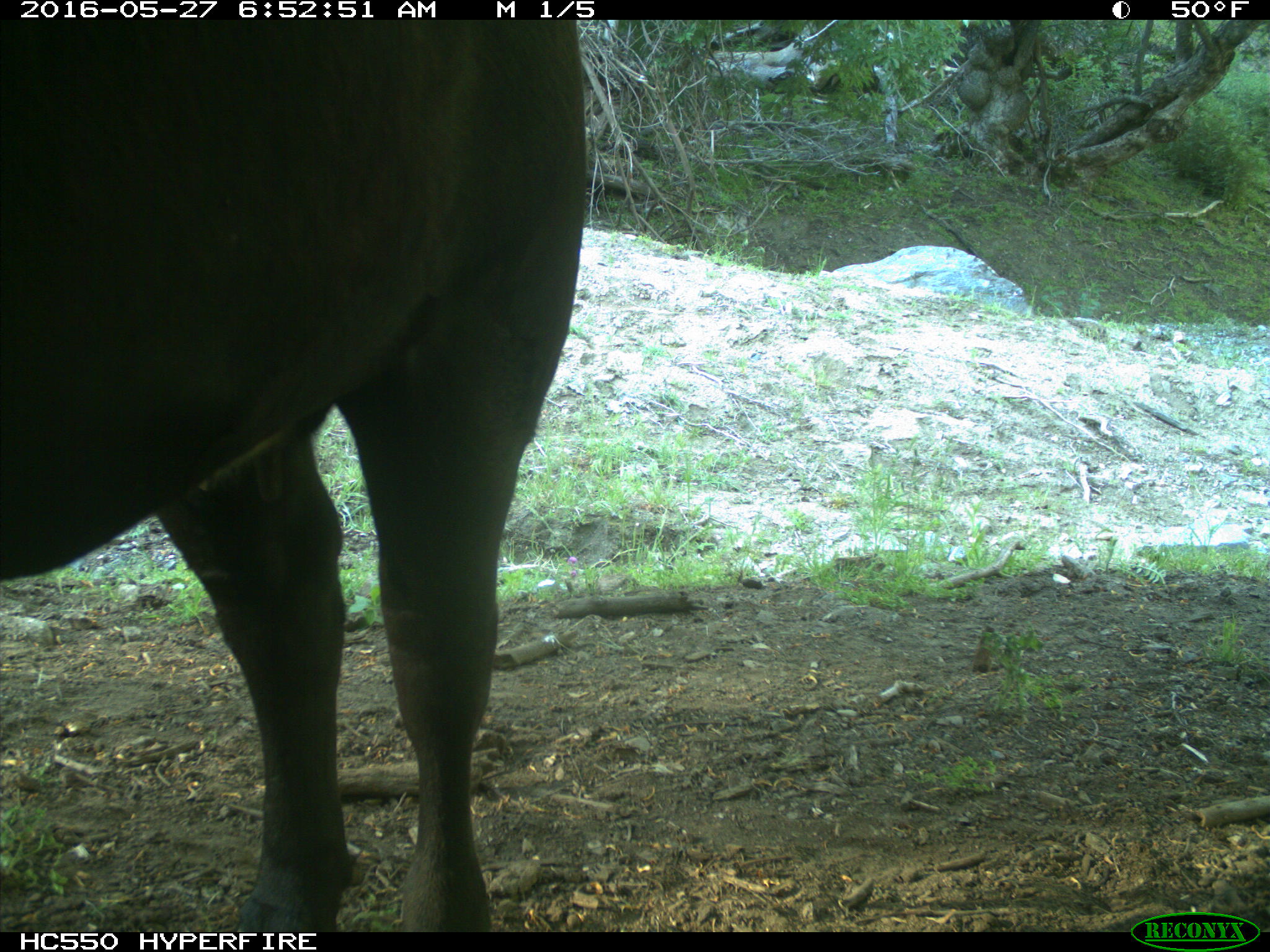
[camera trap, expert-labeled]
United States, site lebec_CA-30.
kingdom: Animalia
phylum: Chordata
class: Mammalia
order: Artiodactyla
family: Bovidae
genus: Bos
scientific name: Bos taurus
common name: domestic cow